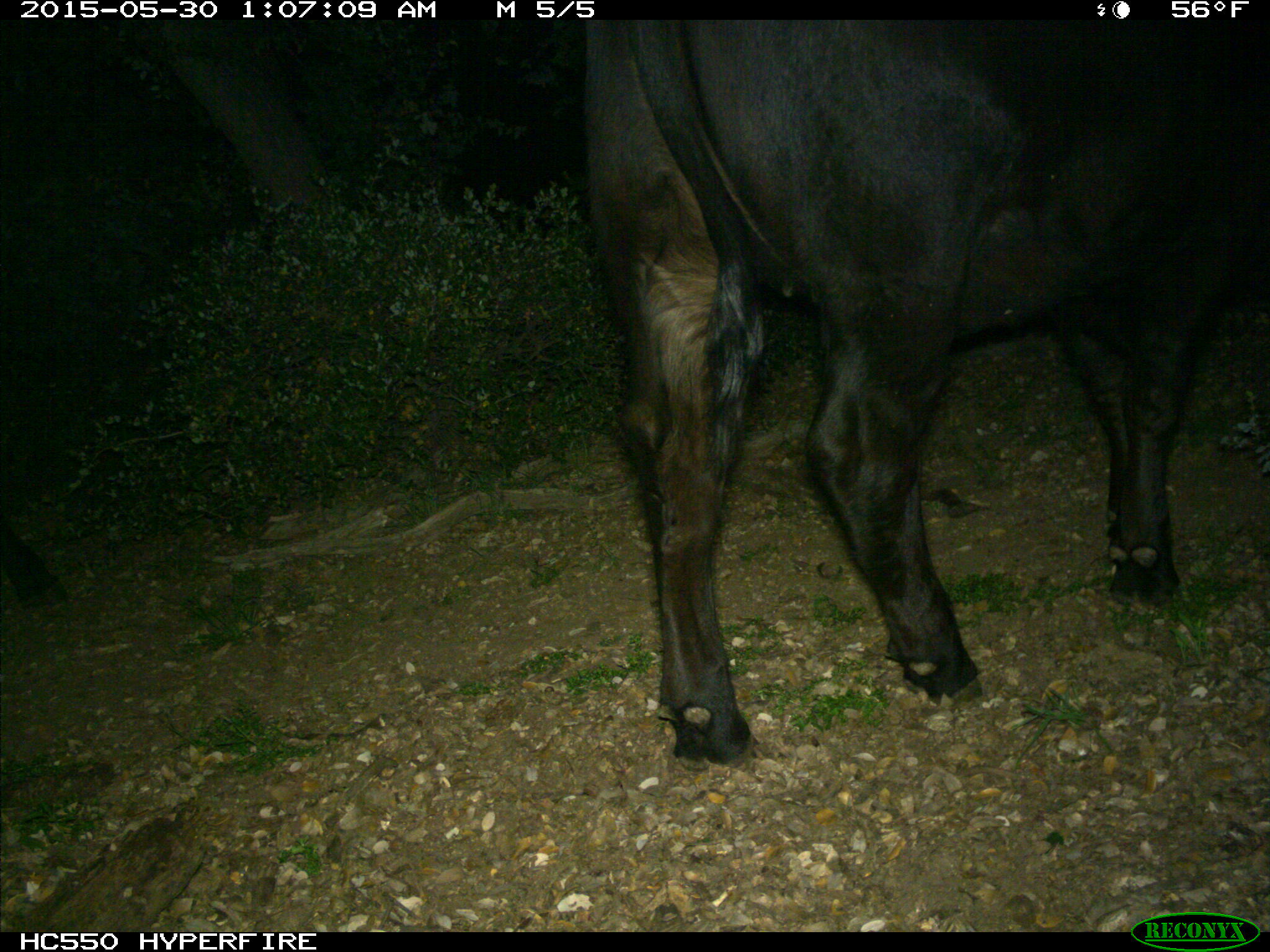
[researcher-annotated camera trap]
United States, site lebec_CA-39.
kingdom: Animalia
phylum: Chordata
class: Mammalia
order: Artiodactyla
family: Bovidae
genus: Bos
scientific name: Bos taurus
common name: domestic cow